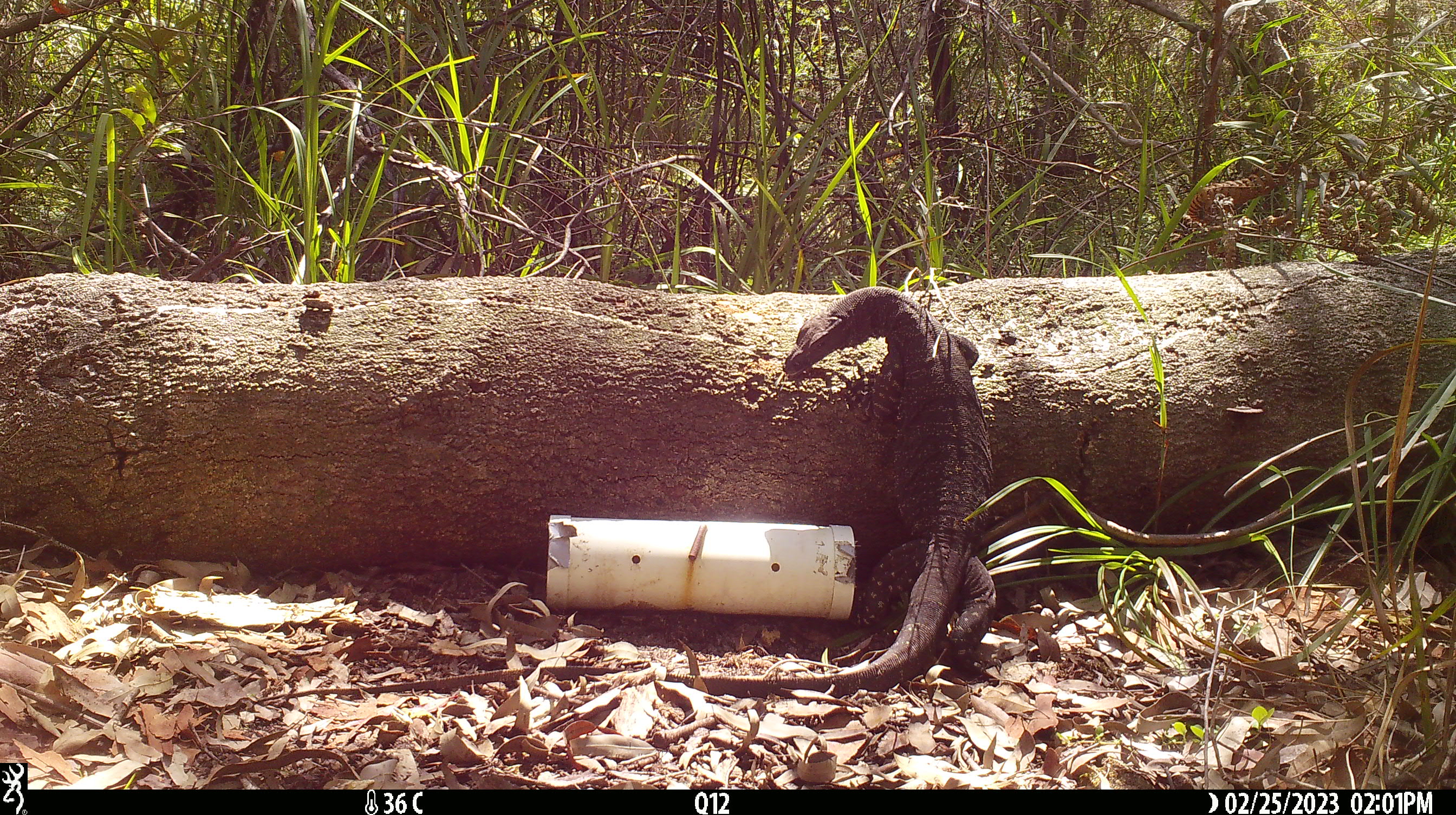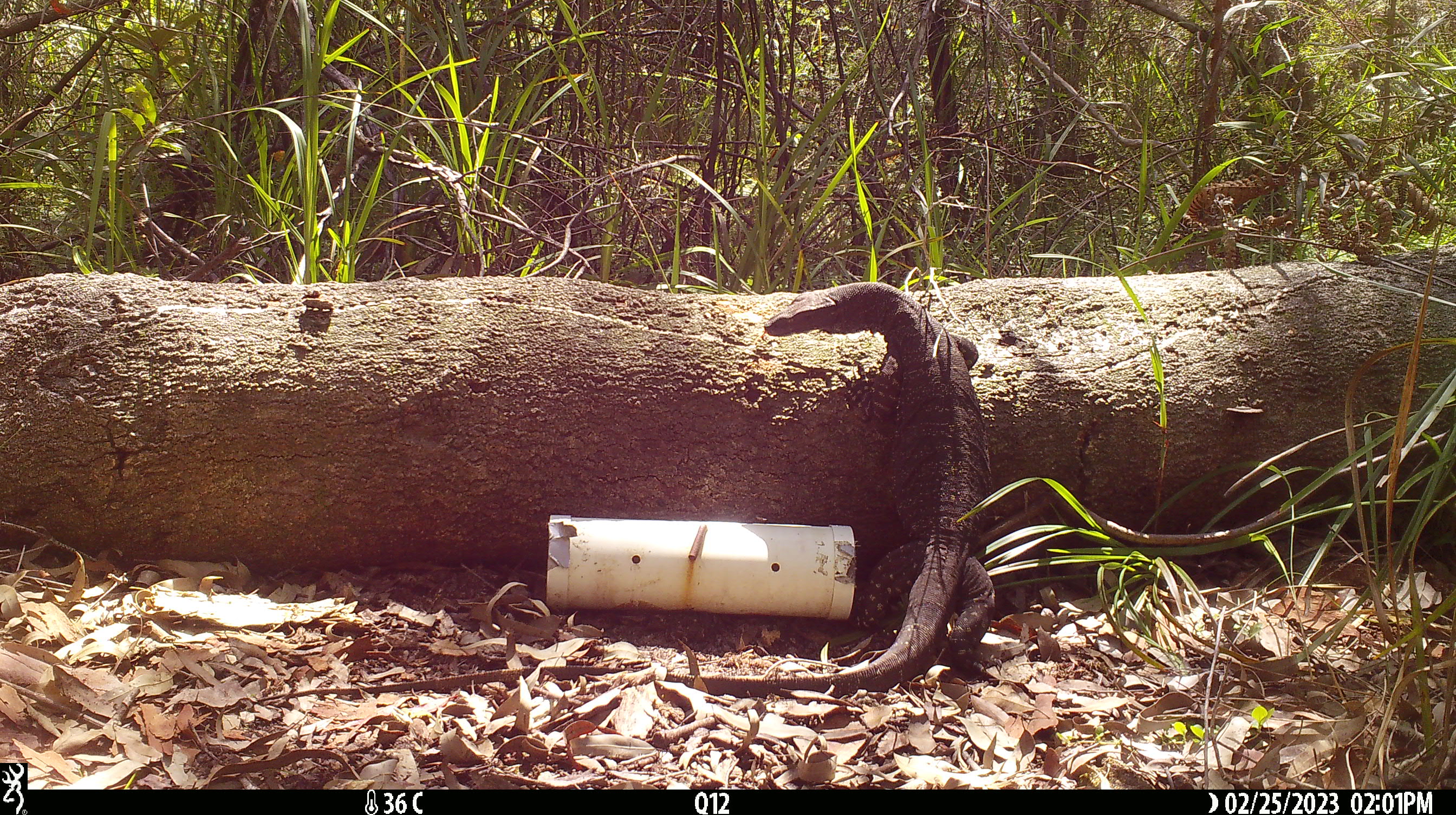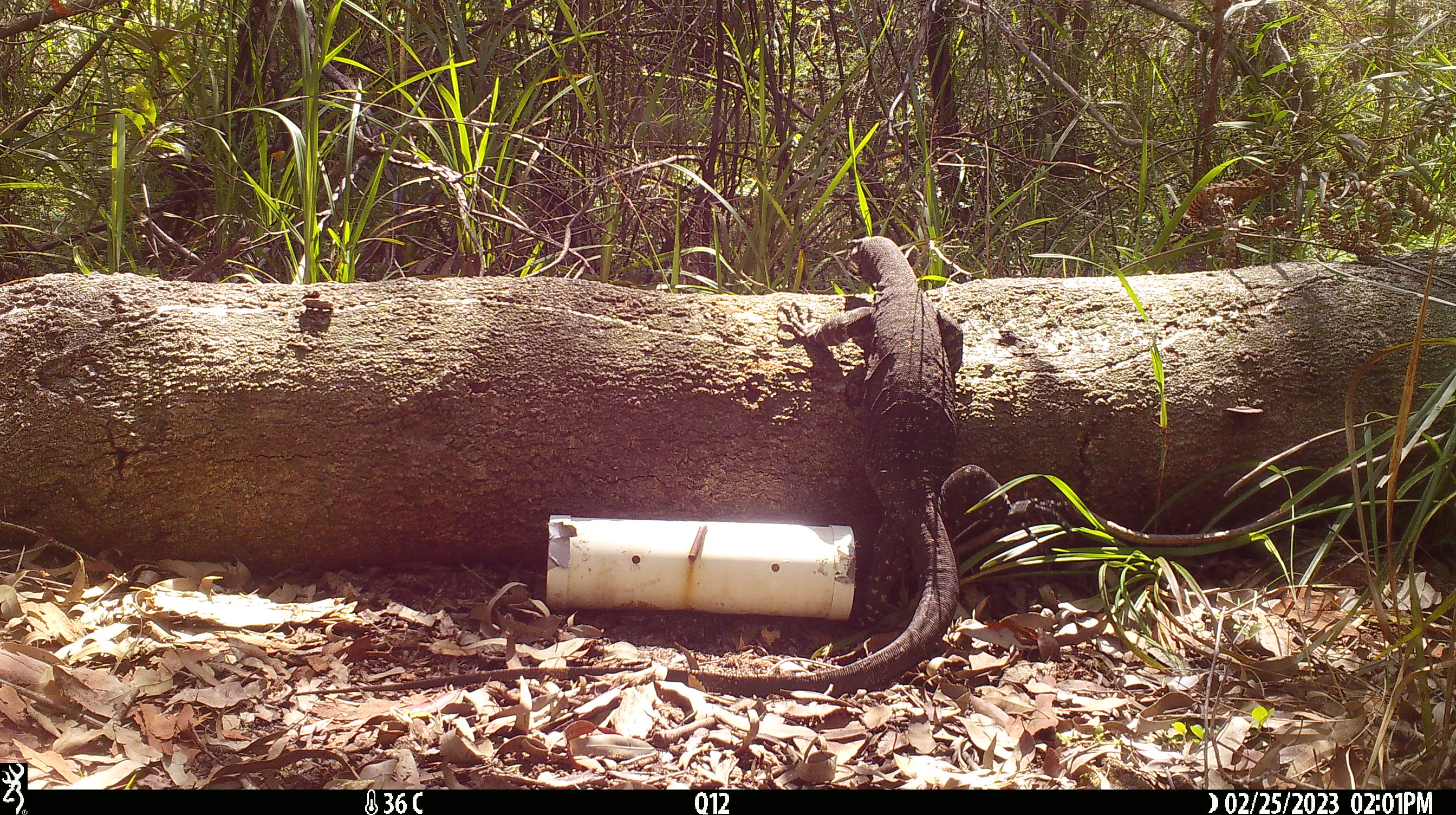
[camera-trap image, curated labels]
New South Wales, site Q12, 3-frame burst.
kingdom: Animalia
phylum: Chordata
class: Reptilia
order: Squamata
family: Varanidae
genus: Varanus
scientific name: Varanus varius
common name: lace monitor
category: goanna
Goanna (lace monitor) (Varanus varius).